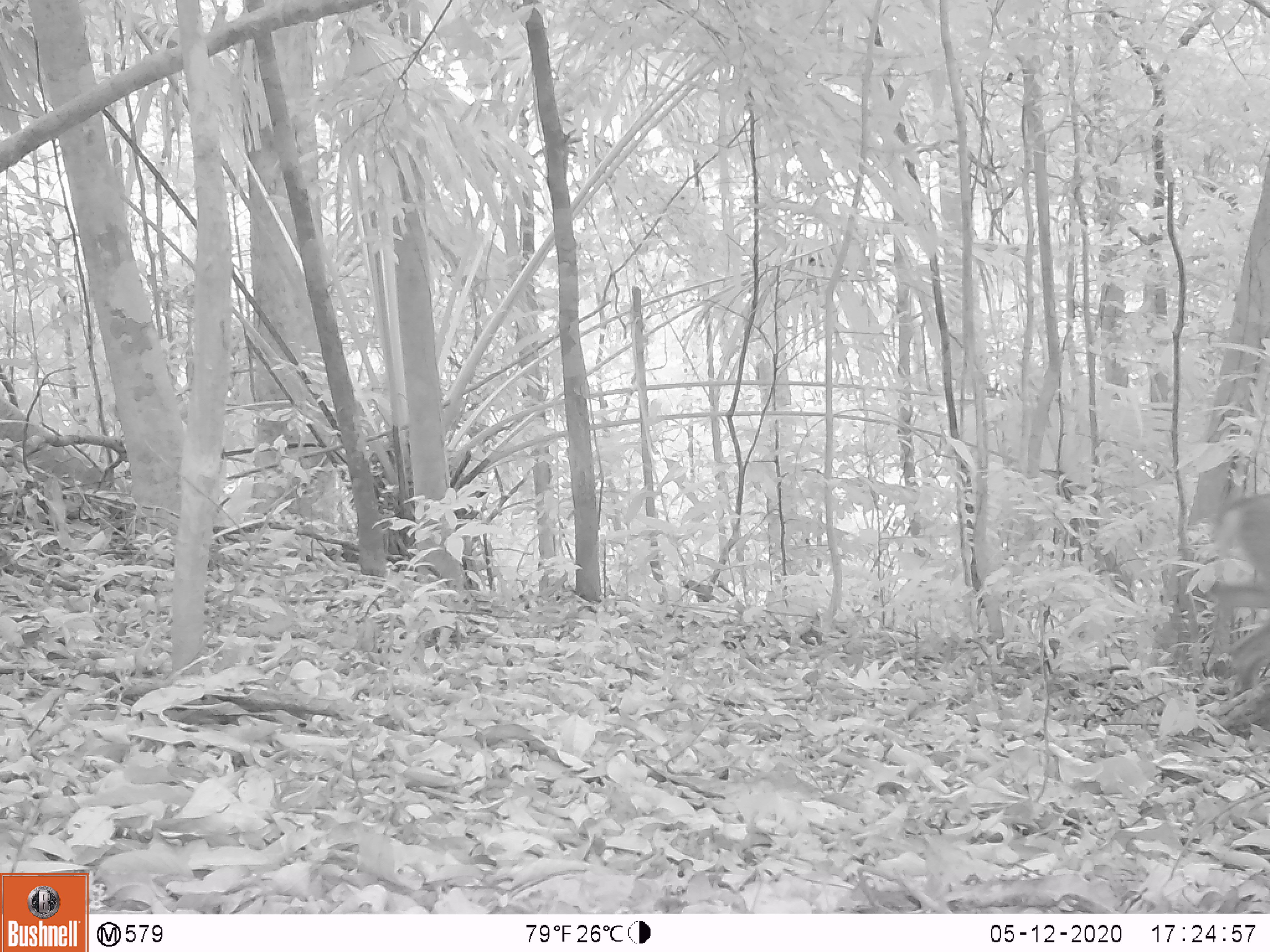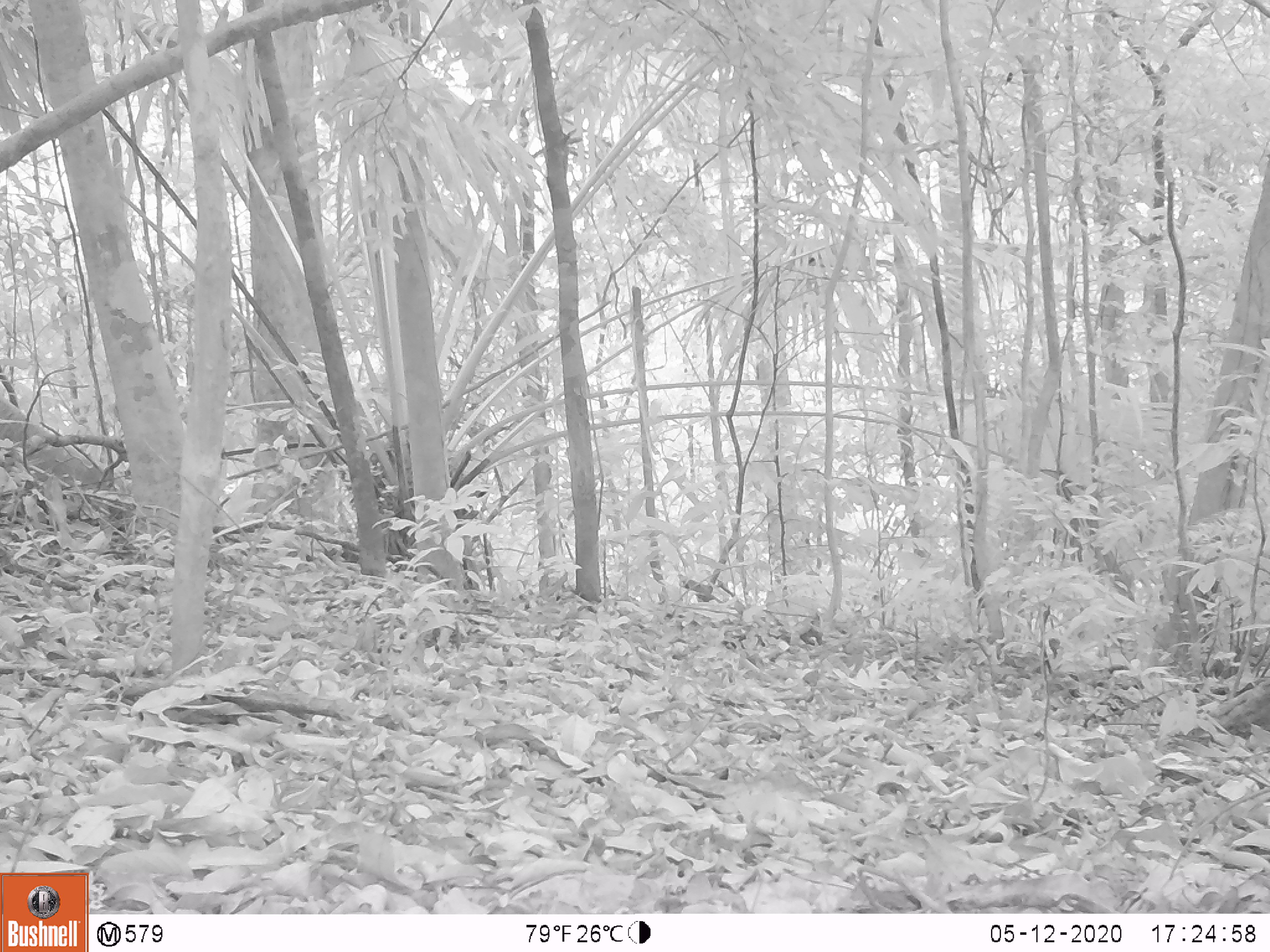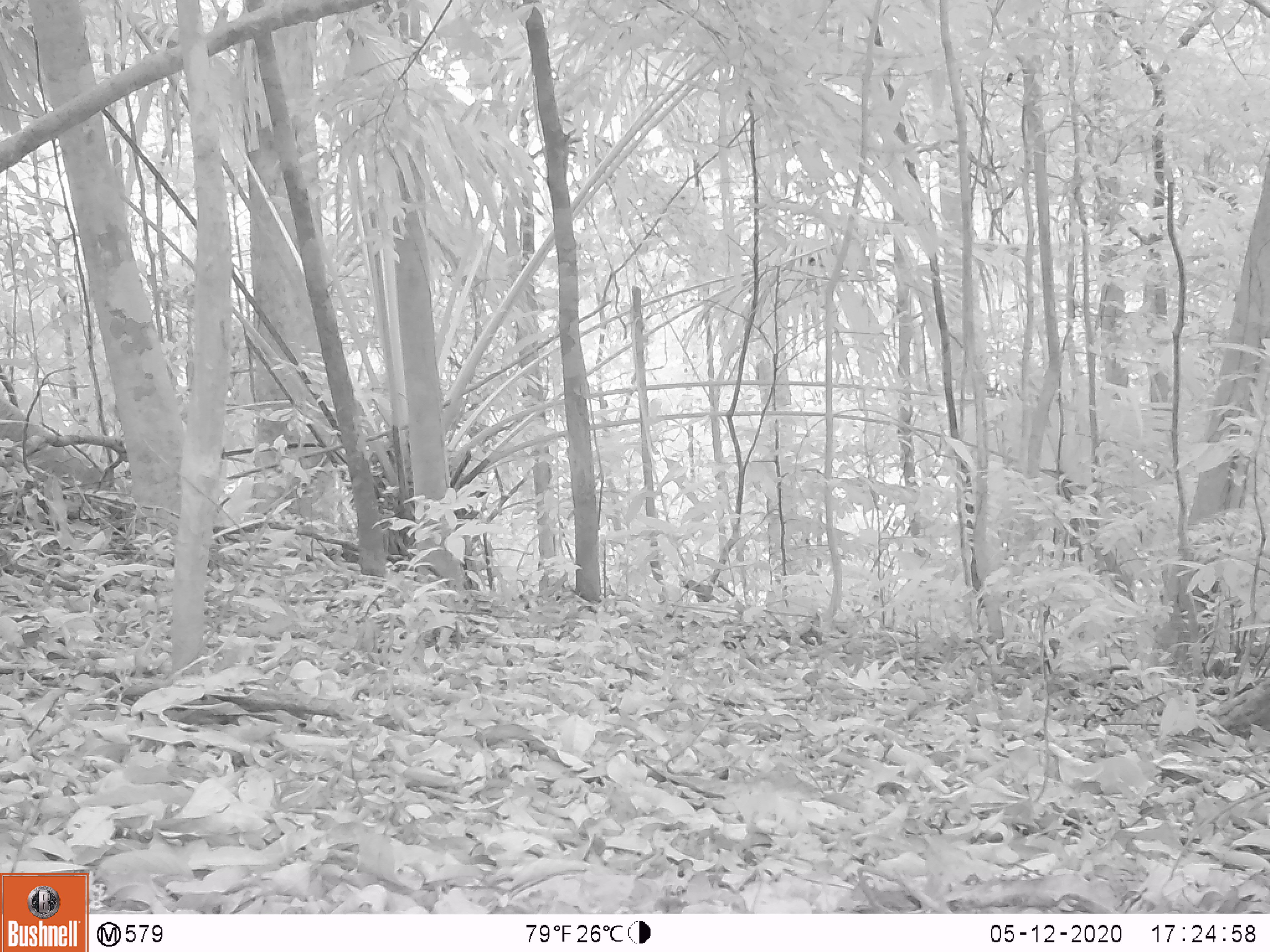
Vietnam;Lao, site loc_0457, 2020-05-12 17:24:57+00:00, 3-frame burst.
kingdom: Animalia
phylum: Chordata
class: Mammalia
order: Artiodactyla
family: Cervidae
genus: Muntiacus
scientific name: Muntiacus vuquangensis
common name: large-antlered muntjac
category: large antlered muntjac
Large antlered muntjac (large-antlered muntjac) (Muntiacus vuquangensis). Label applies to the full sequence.